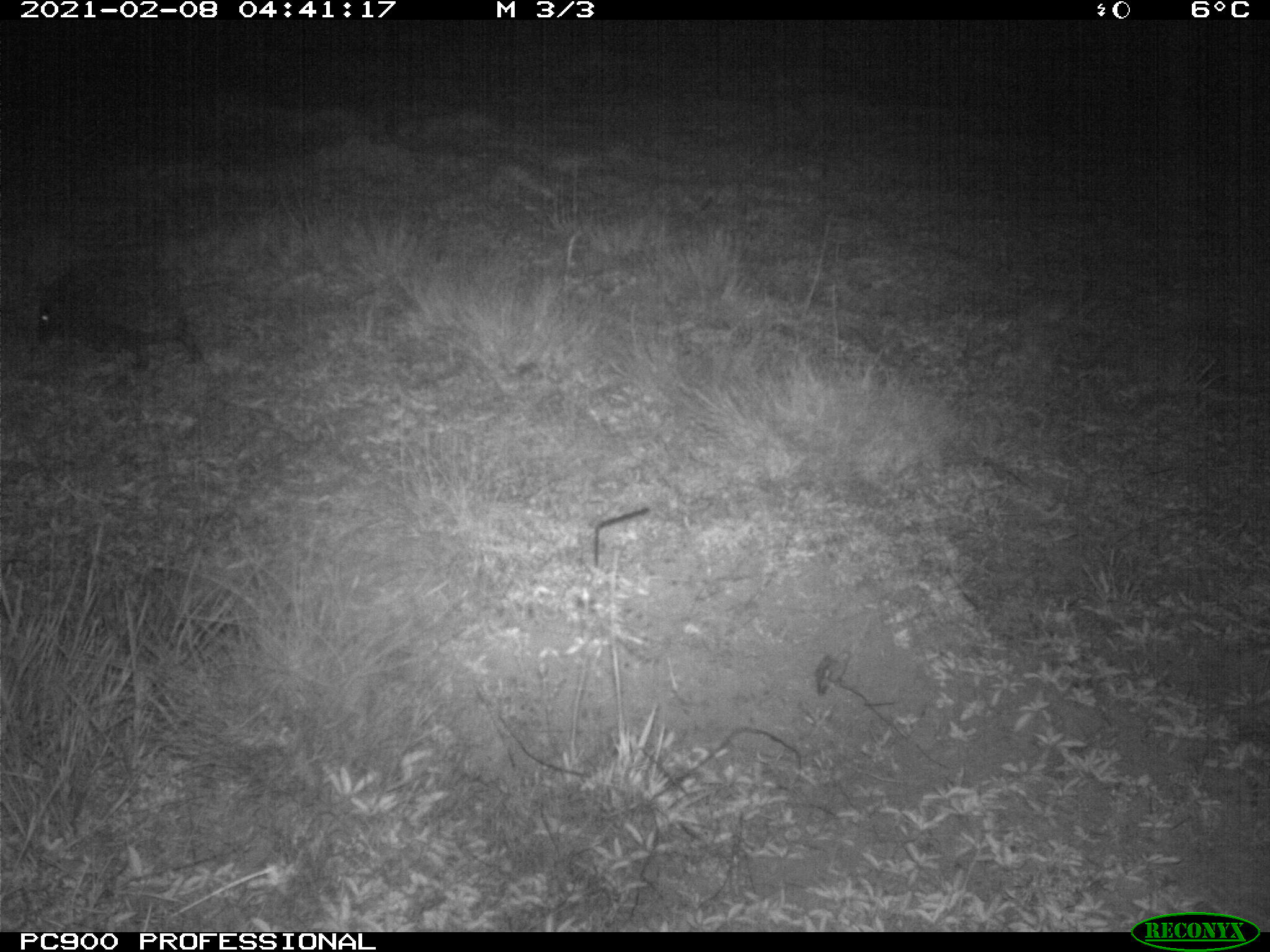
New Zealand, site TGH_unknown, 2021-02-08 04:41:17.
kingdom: Animalia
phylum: Chordata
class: Mammalia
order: Eulipotyphla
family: Erinaceidae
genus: Erinaceus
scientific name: Erinaceus europaeus europaeus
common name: european hedgehog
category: hedgehog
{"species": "hedgehog (european hedgehog) (Erinaceus europaeus europaeus)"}